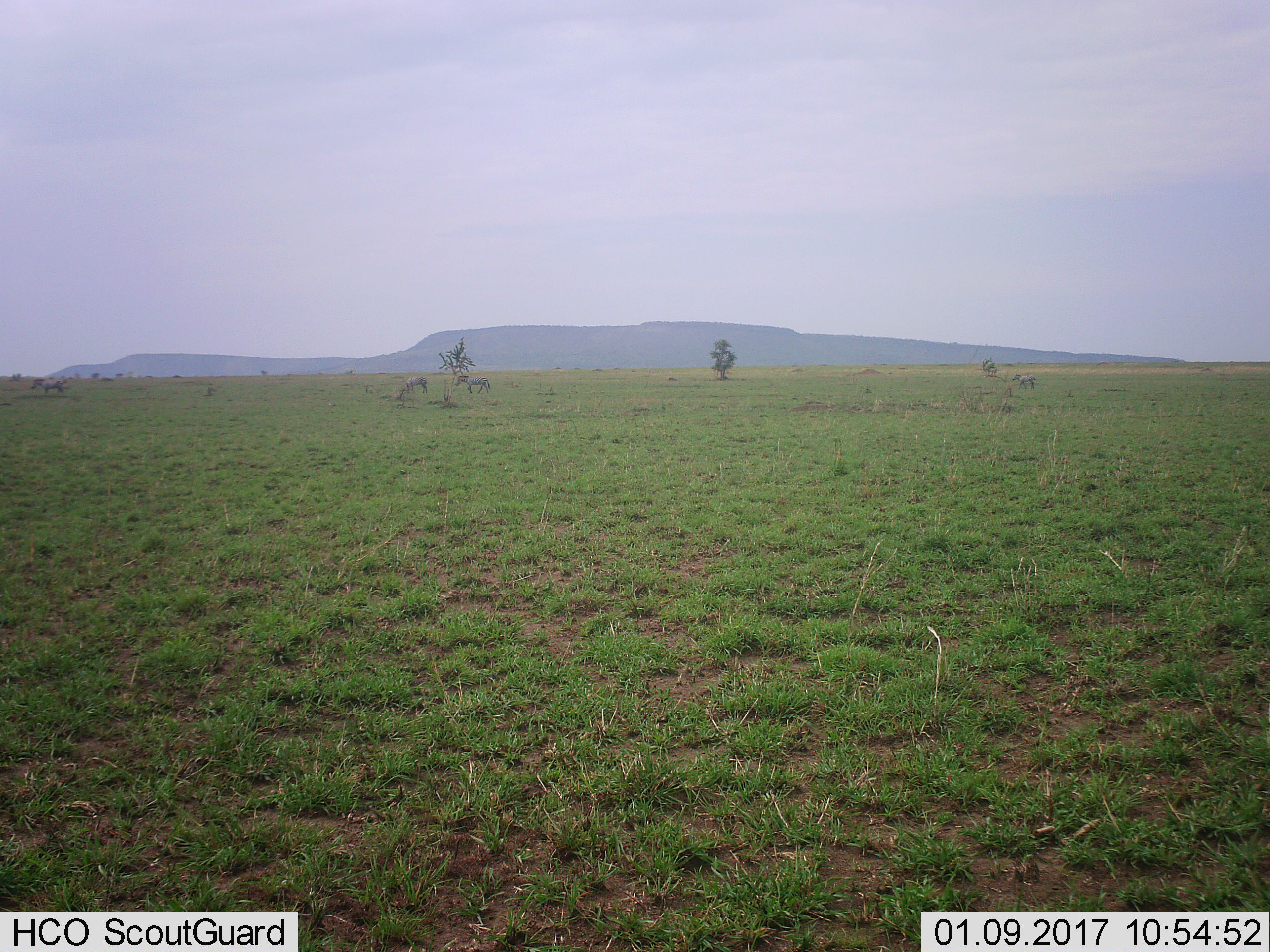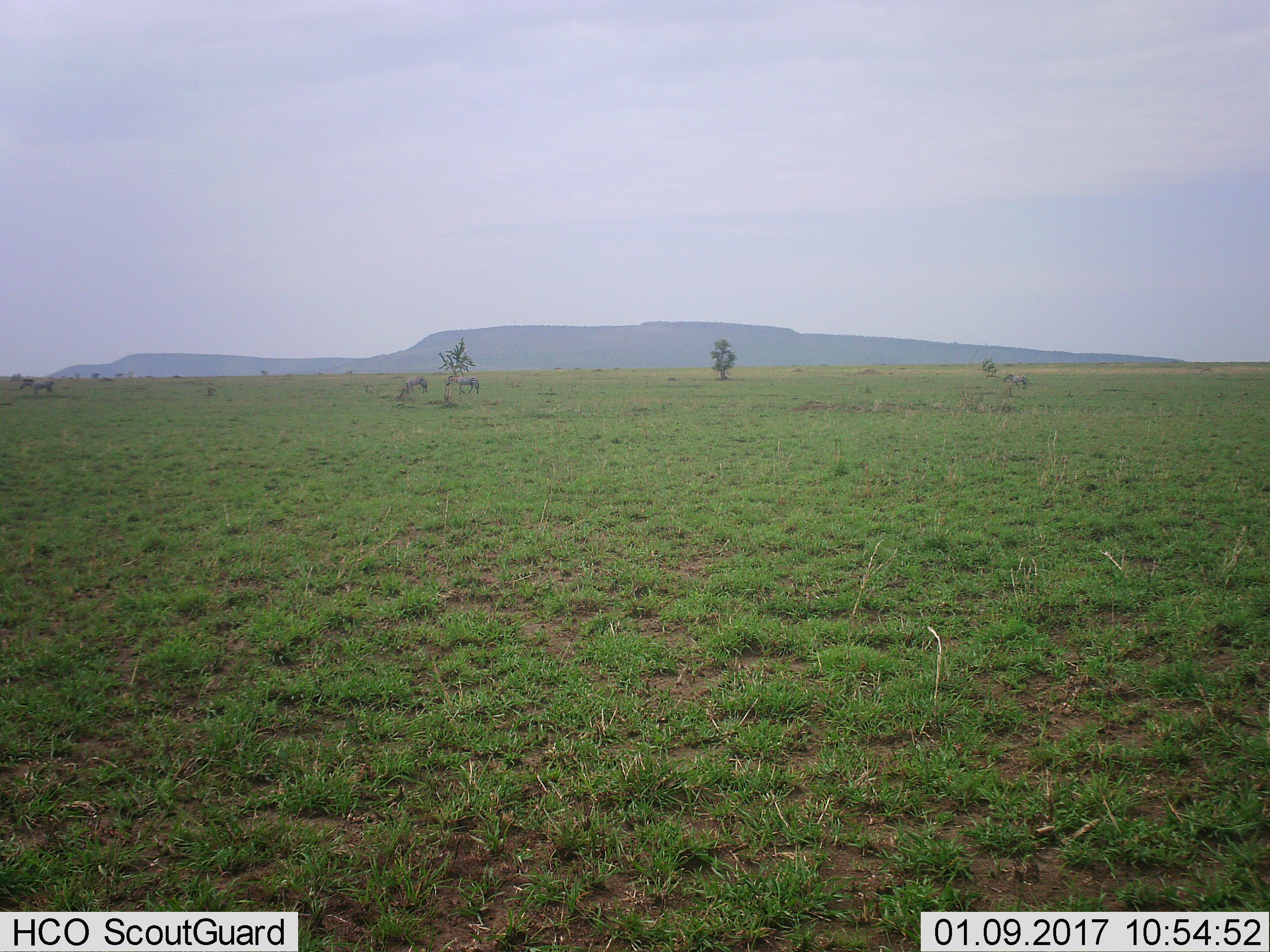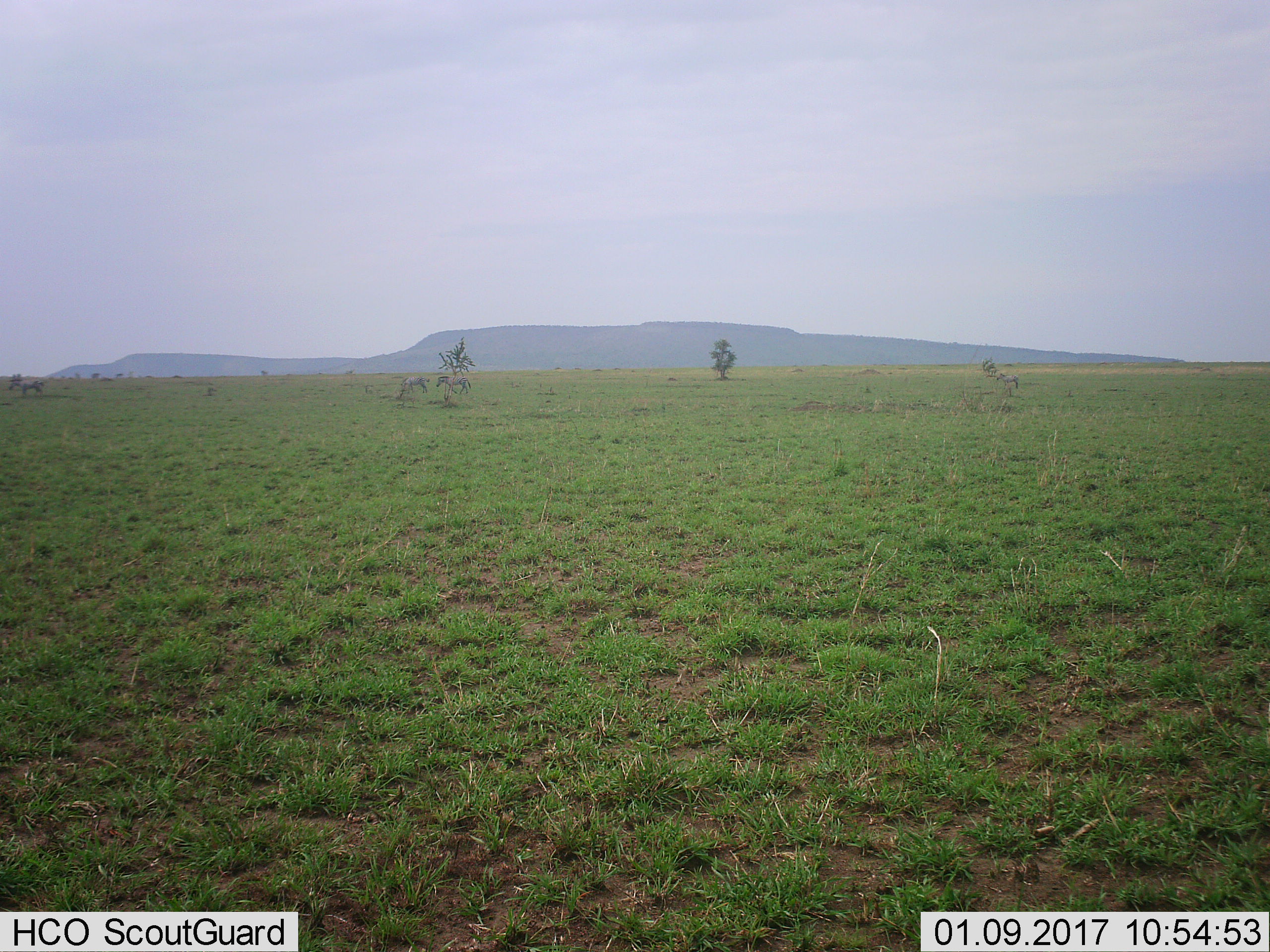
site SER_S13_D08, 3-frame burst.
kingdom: Animalia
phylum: Chordata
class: Mammalia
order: Perissodactyla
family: Equidae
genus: Equus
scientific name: Equus quagga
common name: plains zebra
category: zebraplains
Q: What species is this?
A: Zebraplains (plains zebra) (Equus quagga).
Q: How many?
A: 4.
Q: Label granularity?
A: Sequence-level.